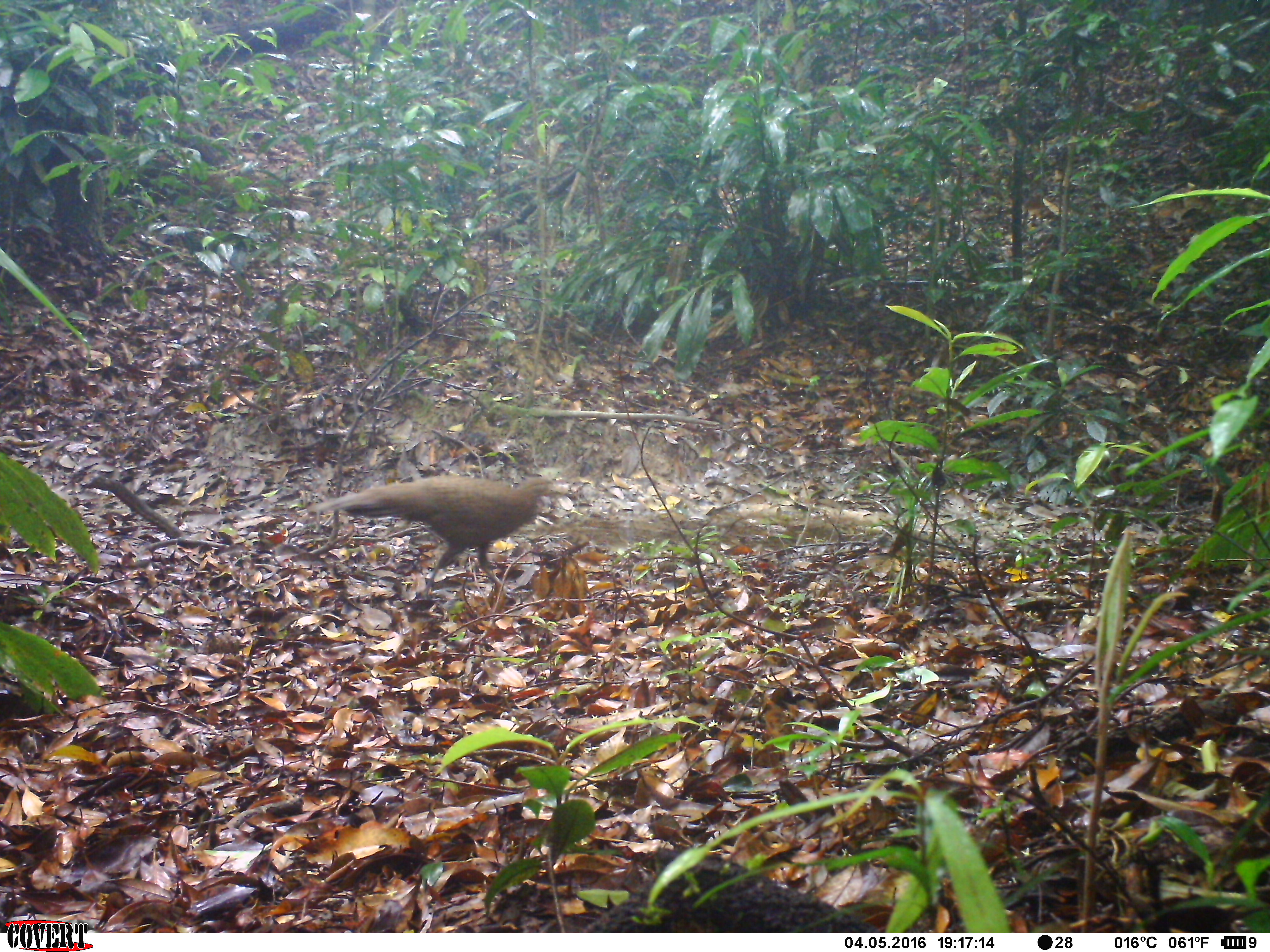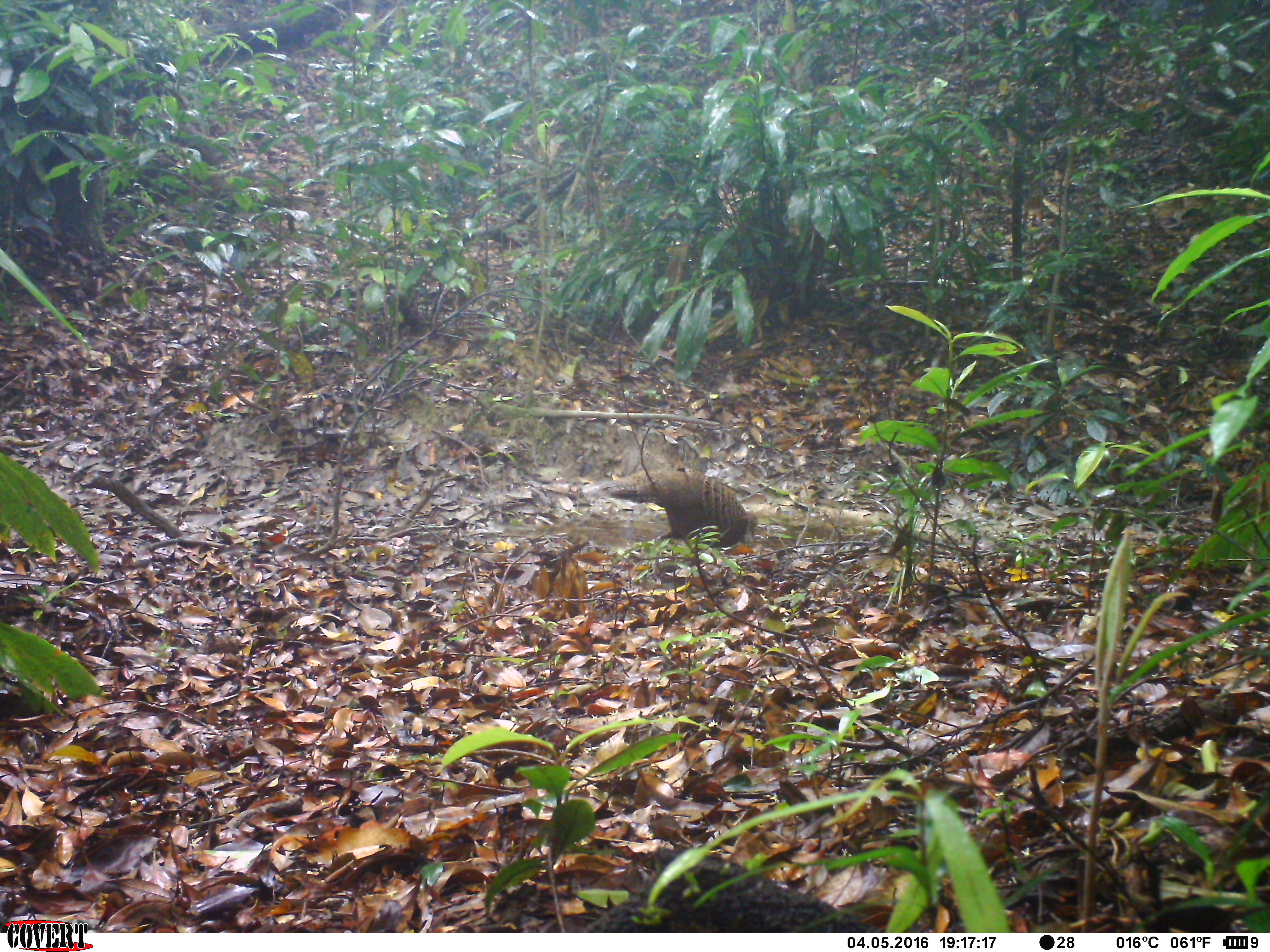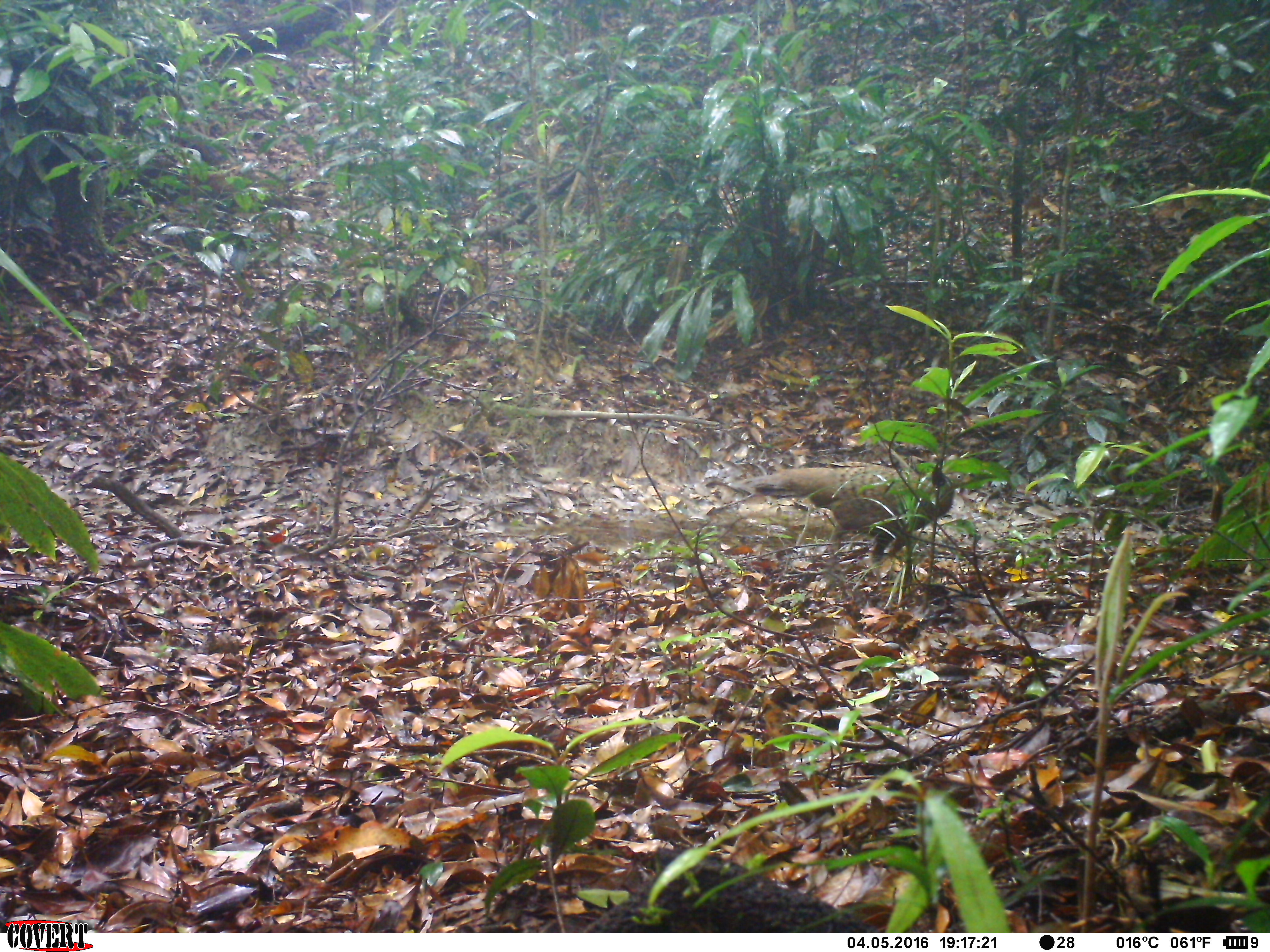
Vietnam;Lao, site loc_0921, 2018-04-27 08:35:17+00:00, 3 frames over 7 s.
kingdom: Animalia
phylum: Chordata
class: Aves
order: Galliformes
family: Phasianidae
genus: Polyplectron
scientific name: Polyplectron bicalcaratum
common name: gray peacock-pheasant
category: grey peacock pheasant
Grey peacock pheasant (gray peacock-pheasant) (Polyplectron bicalcaratum). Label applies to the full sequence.